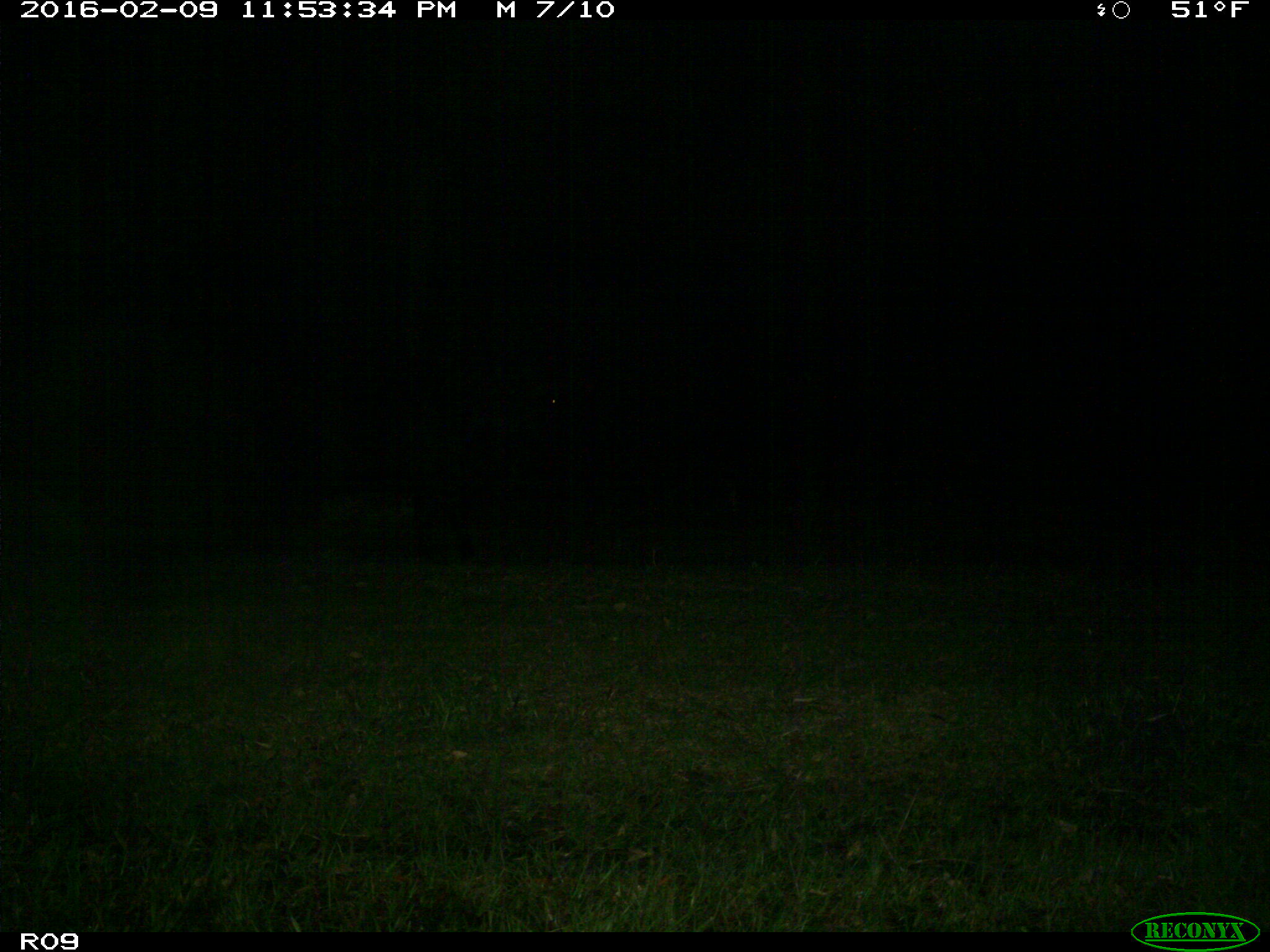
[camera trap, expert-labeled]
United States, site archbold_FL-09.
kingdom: Animalia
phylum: Chordata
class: Mammalia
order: Artiodactyla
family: Bovidae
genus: Bos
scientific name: Bos taurus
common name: domestic cow